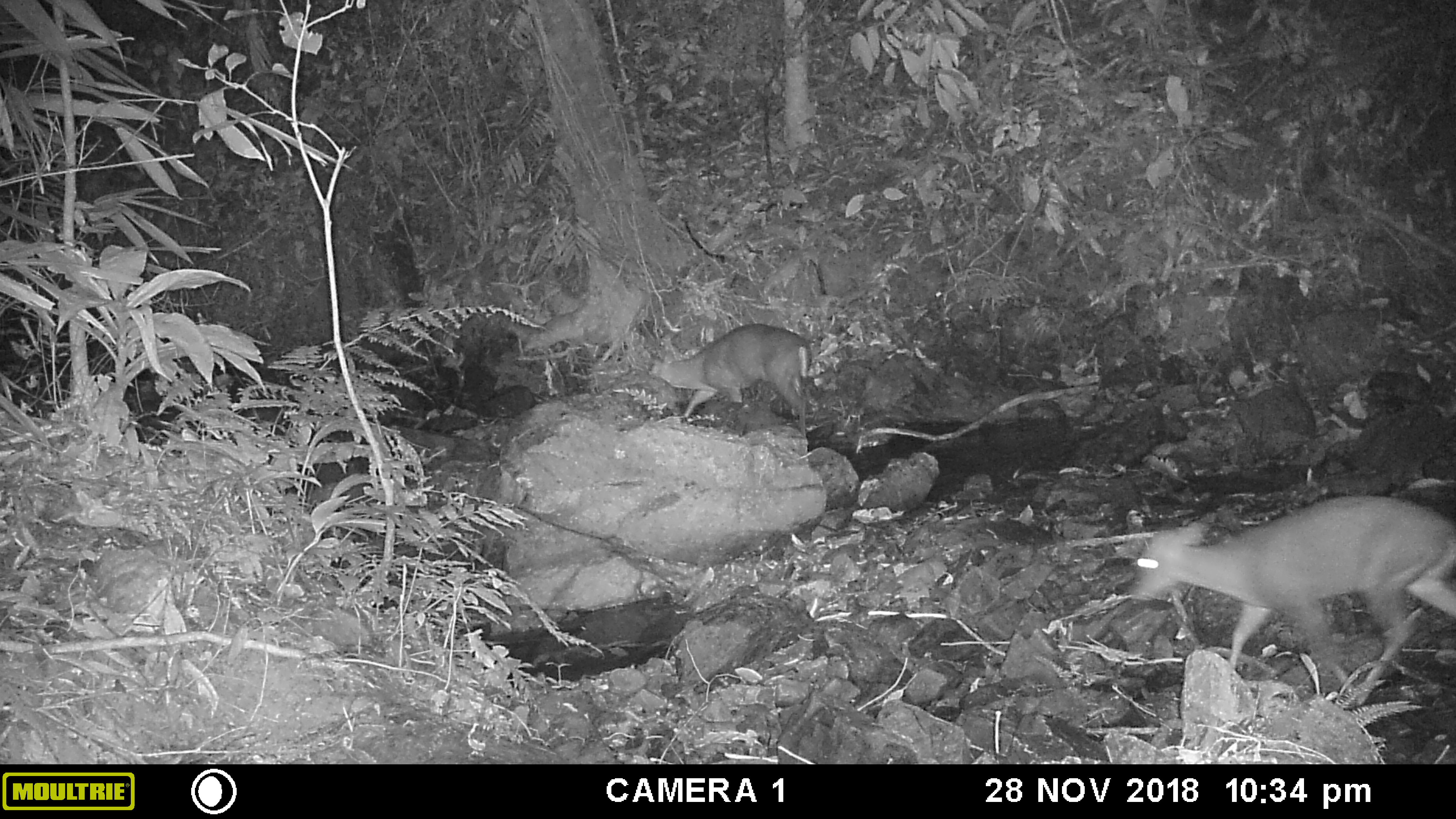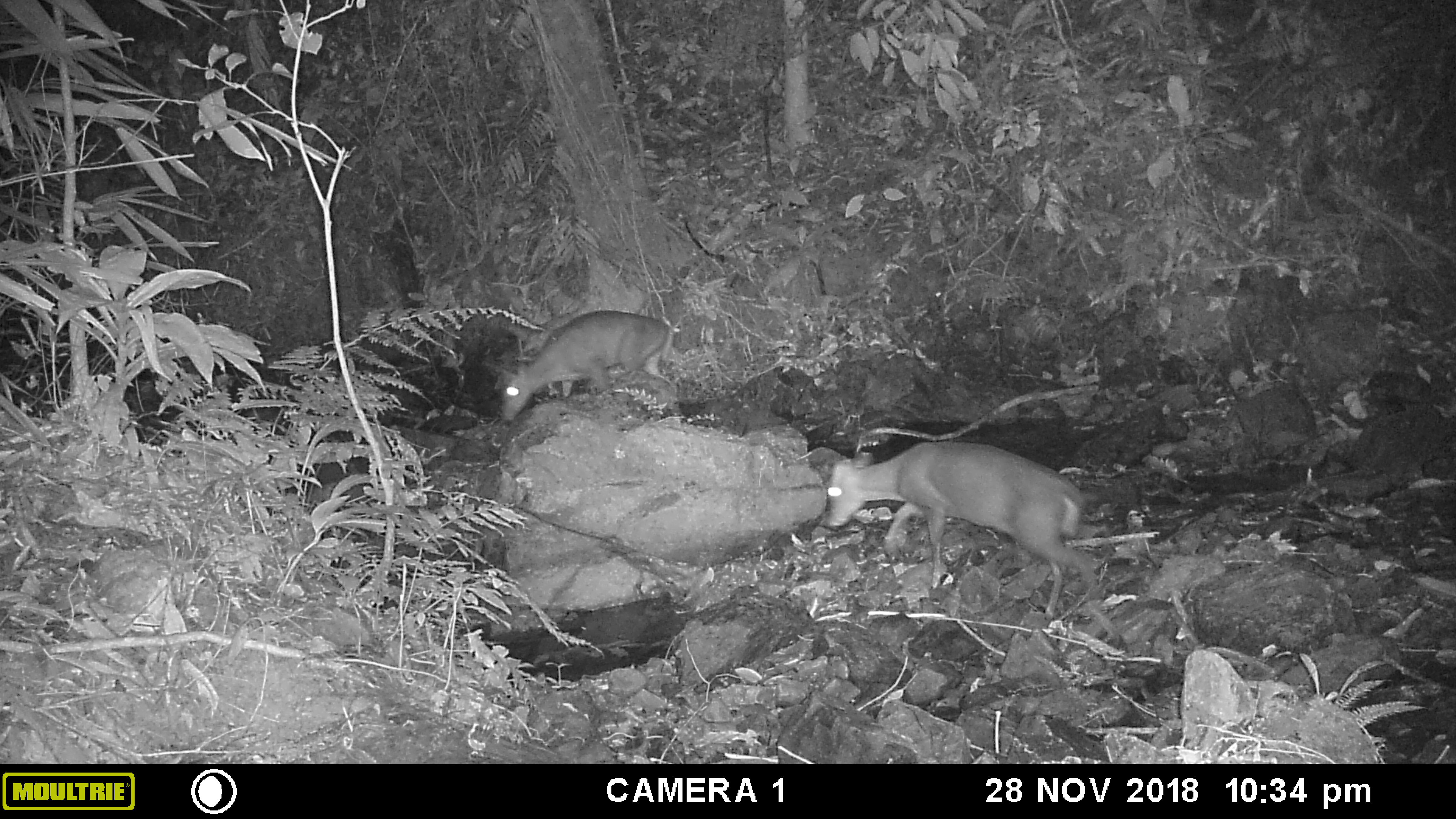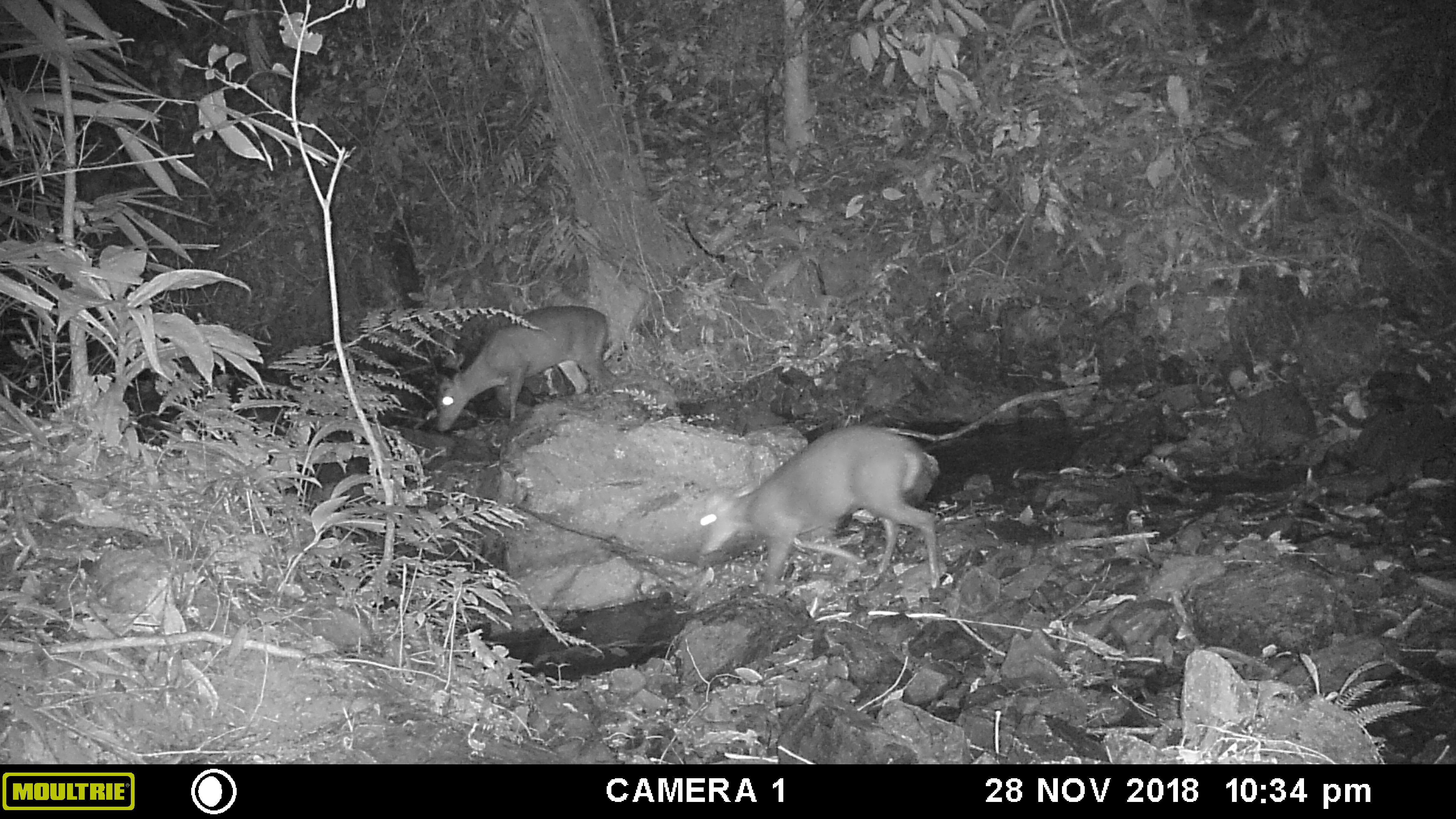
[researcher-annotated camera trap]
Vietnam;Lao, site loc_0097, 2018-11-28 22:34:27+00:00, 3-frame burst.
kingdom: Animalia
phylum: Chordata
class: Mammalia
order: Artiodactyla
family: Cervidae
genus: Muntiacus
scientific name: Muntiacus rooseveltorum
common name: roosevelt's muntjac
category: roosevelts muntjac group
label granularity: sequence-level